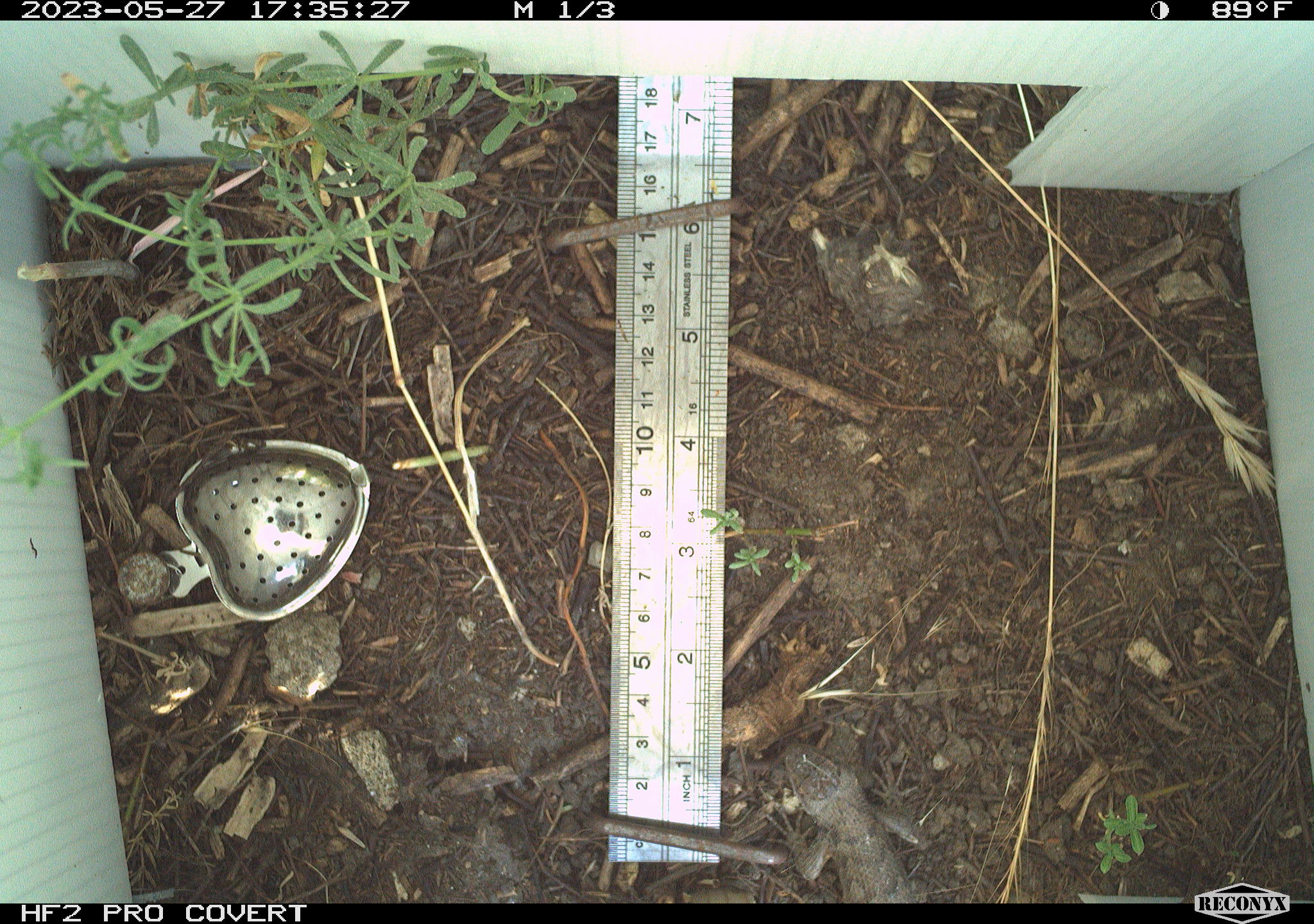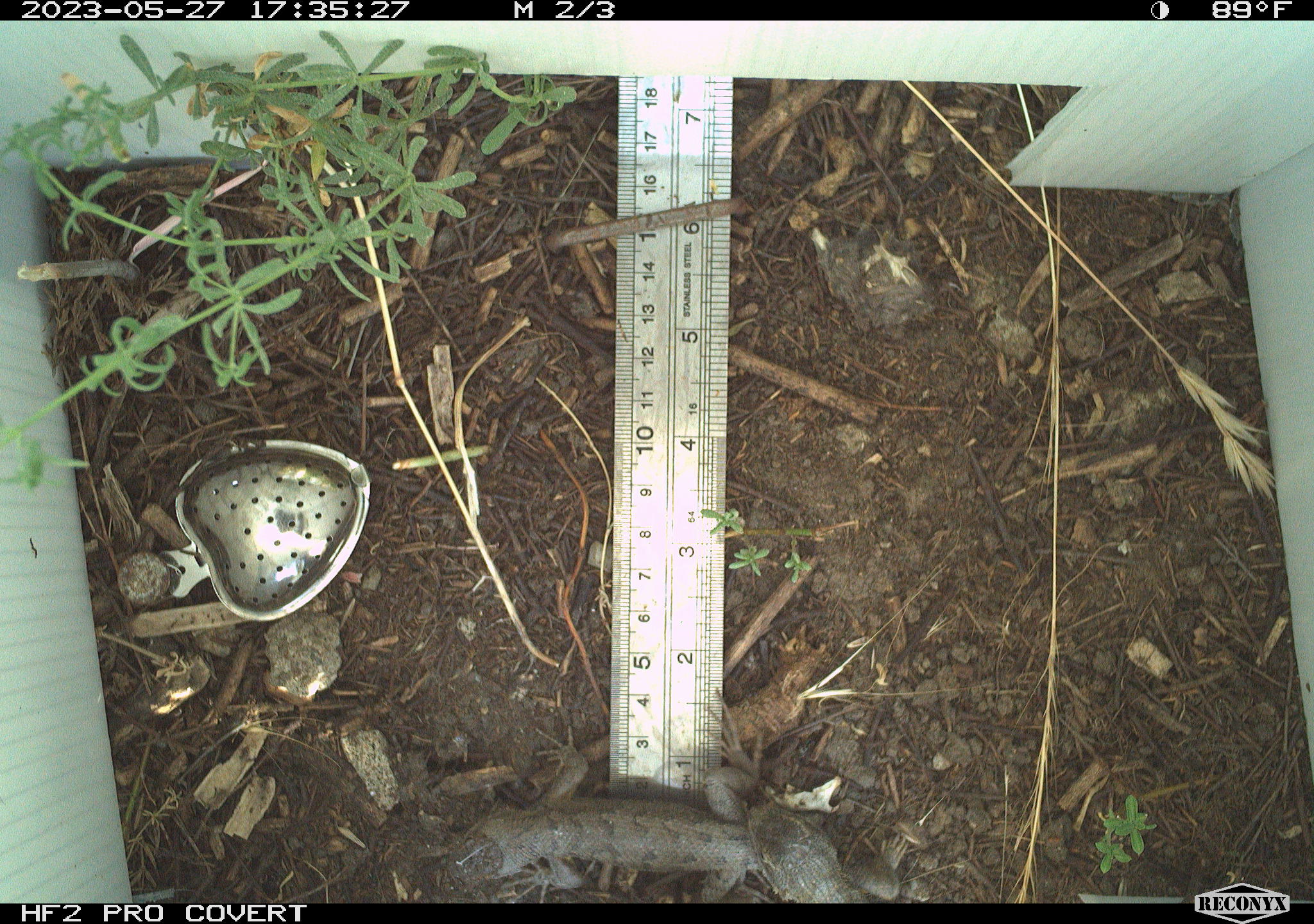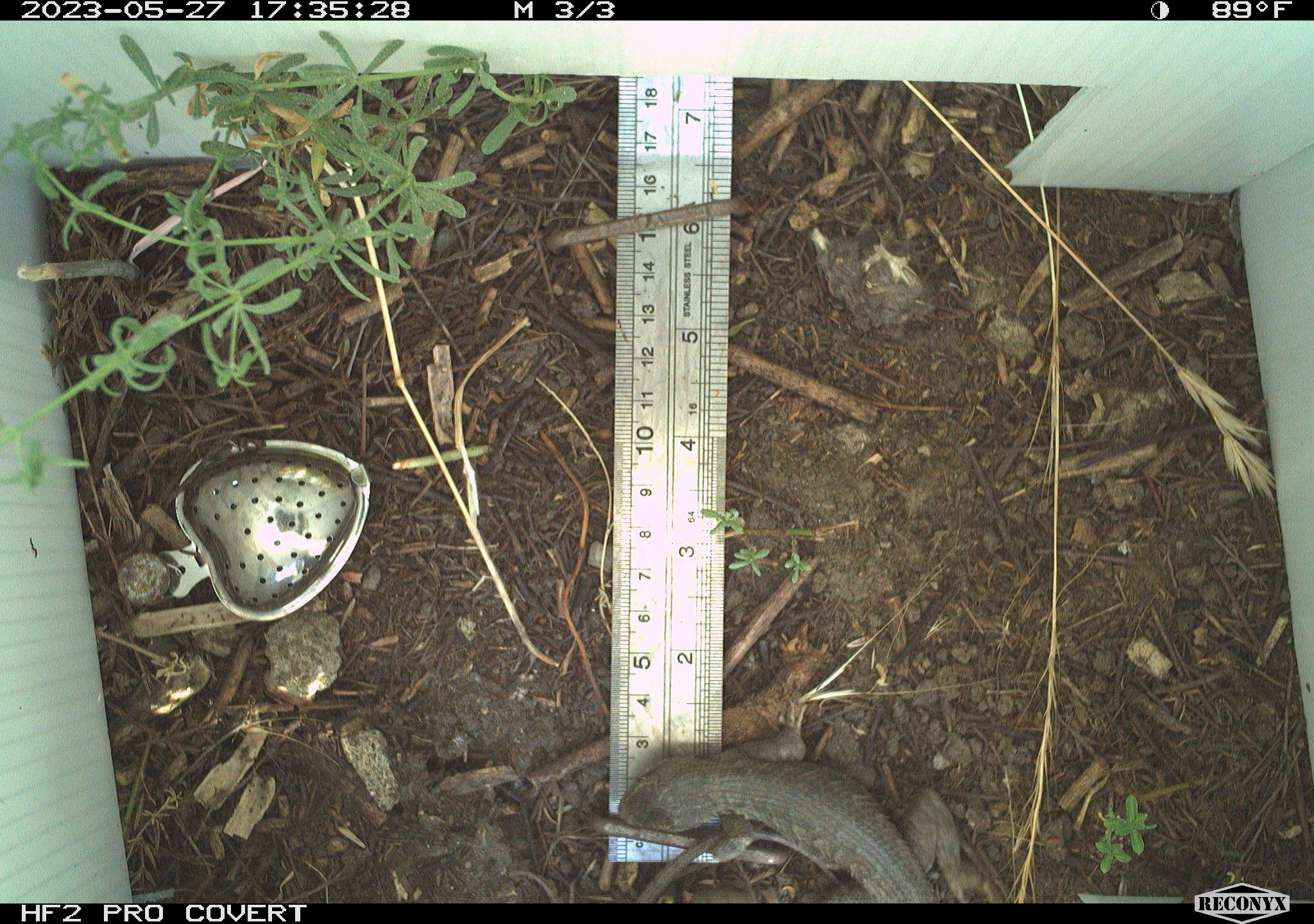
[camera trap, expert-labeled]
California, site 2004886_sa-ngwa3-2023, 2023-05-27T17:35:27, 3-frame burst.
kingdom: Animalia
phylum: Chordata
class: Reptilia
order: Squamata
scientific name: Squamata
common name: lizards and snakes